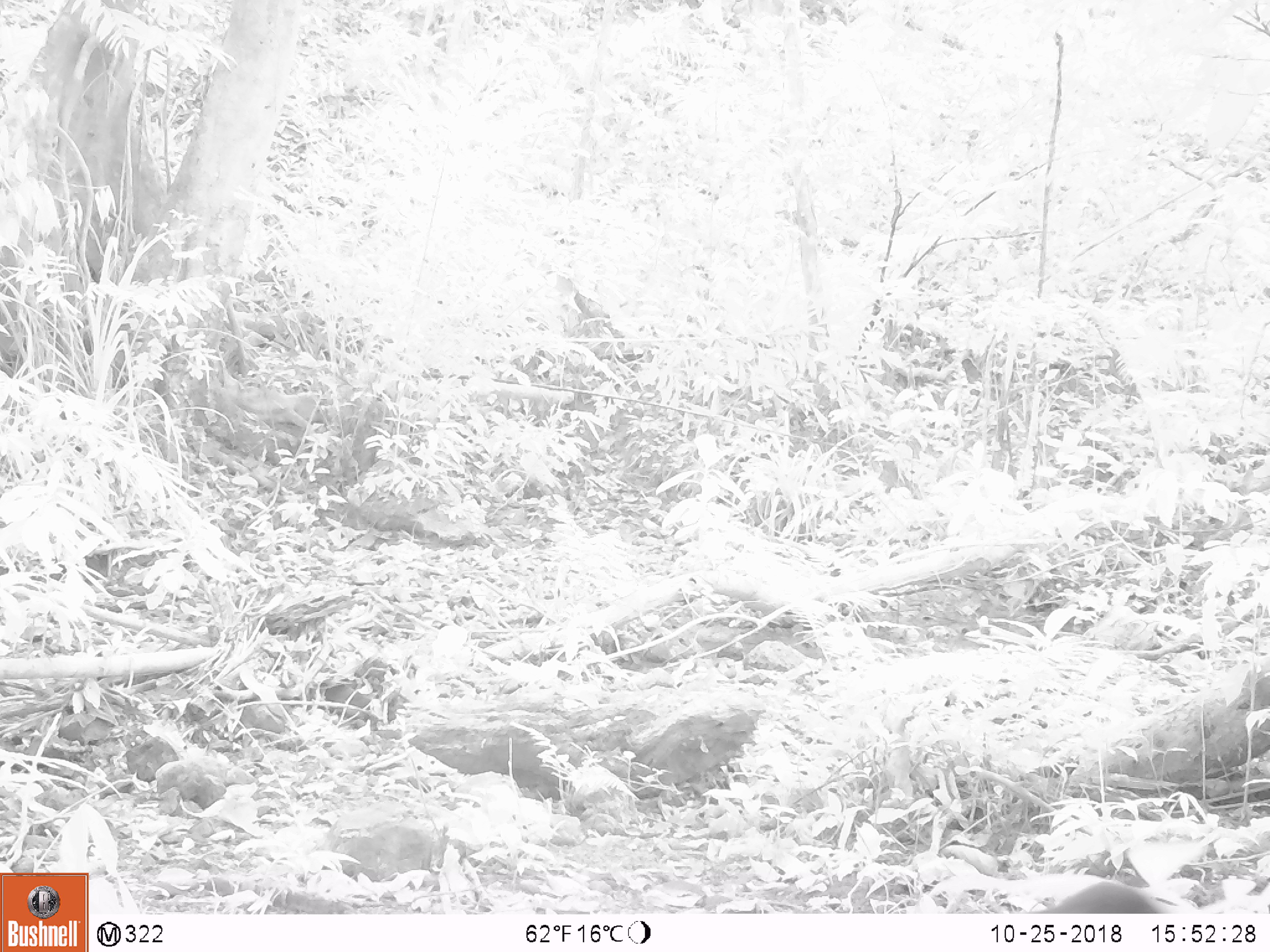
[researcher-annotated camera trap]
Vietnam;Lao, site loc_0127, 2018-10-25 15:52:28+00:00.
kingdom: Animalia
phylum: Chordata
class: Mammalia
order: Primates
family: Cercopithecidae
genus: Macaca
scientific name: Macaca arctoides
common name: stump-tailed macaque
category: stump tailed macaque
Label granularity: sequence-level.